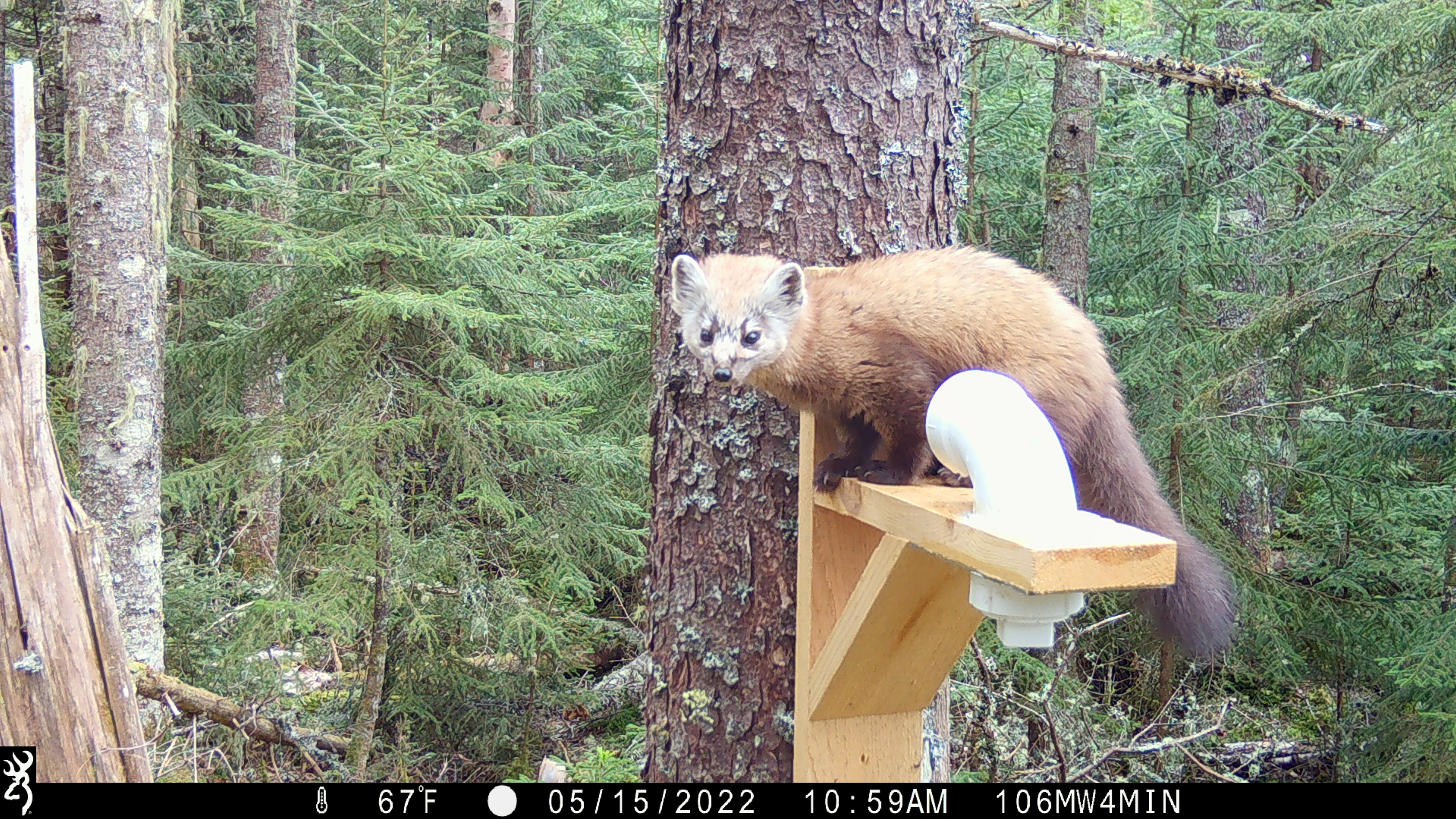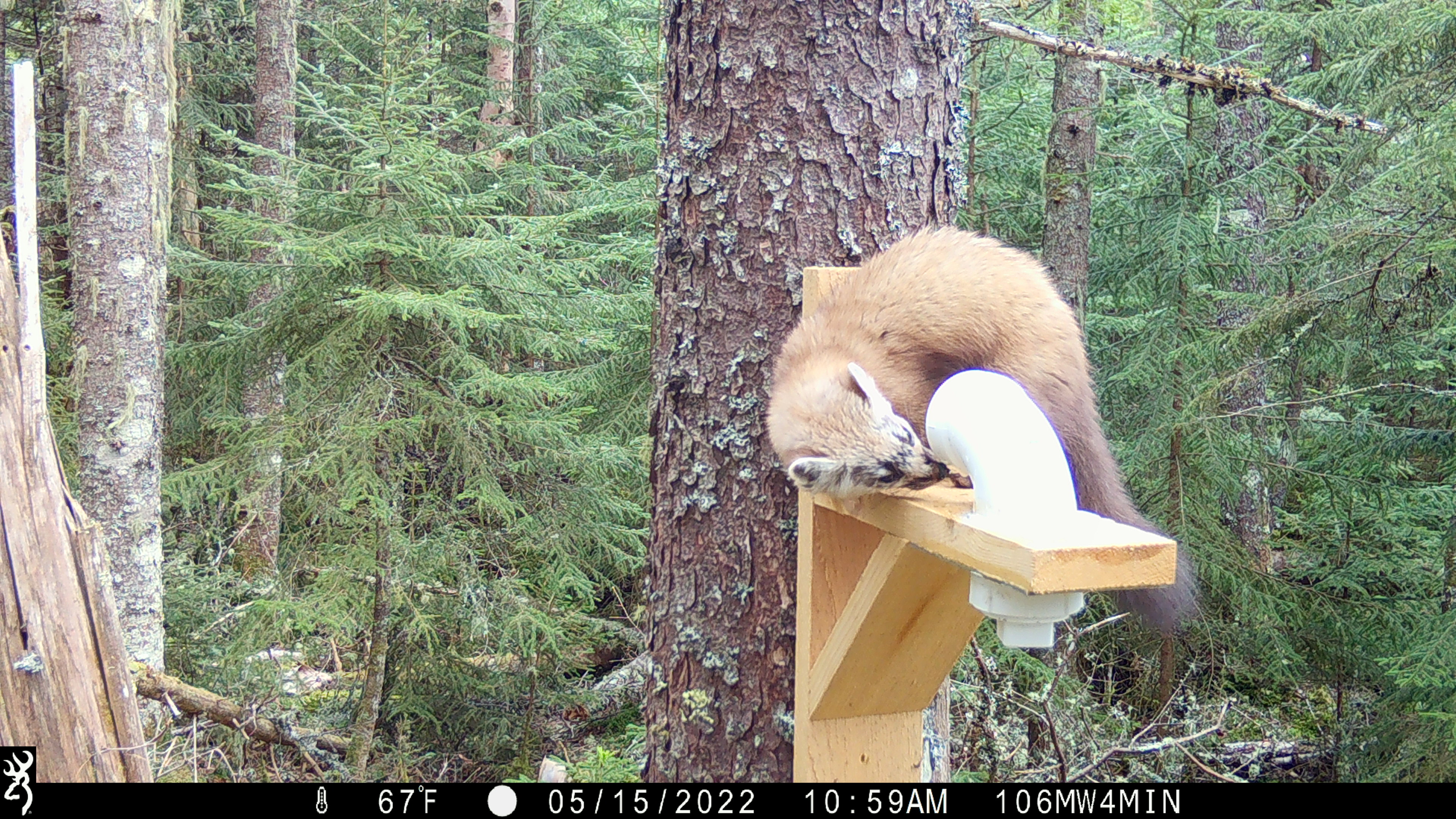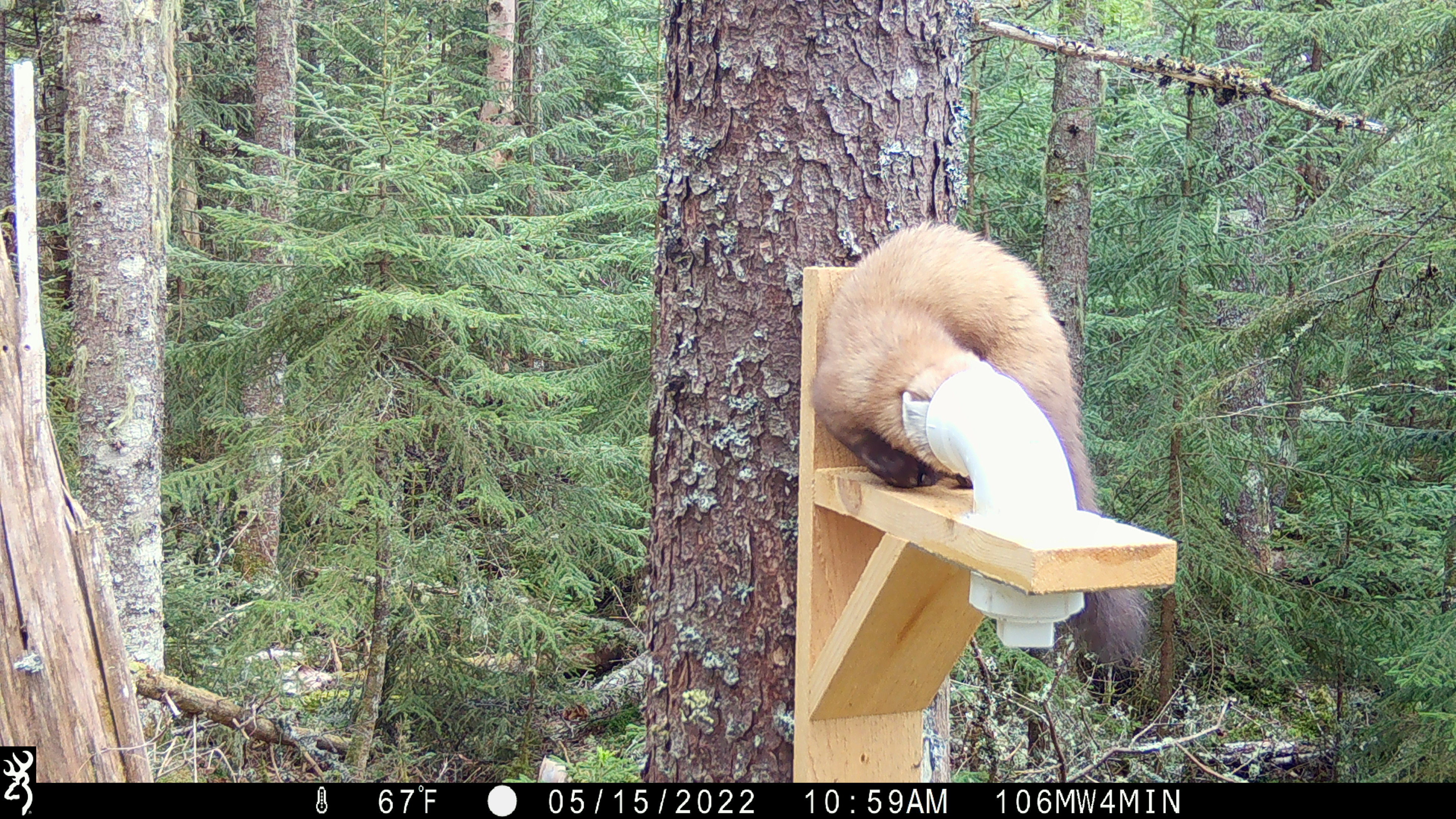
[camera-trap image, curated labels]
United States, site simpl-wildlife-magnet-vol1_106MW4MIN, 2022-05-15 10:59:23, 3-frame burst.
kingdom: Animalia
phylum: Chordata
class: Mammalia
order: Carnivora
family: Mustelidae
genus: Martes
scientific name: Martes americana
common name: american marten